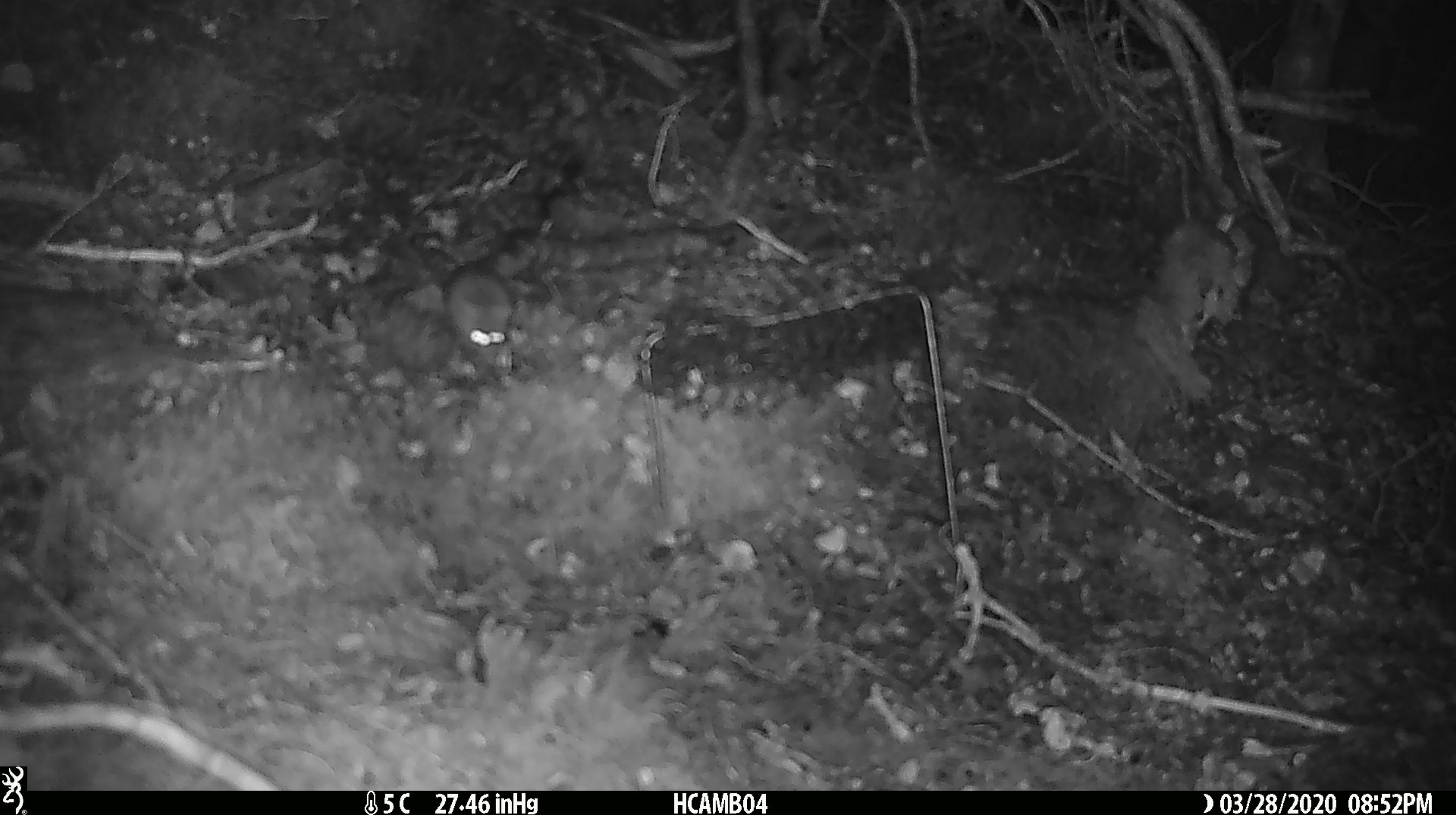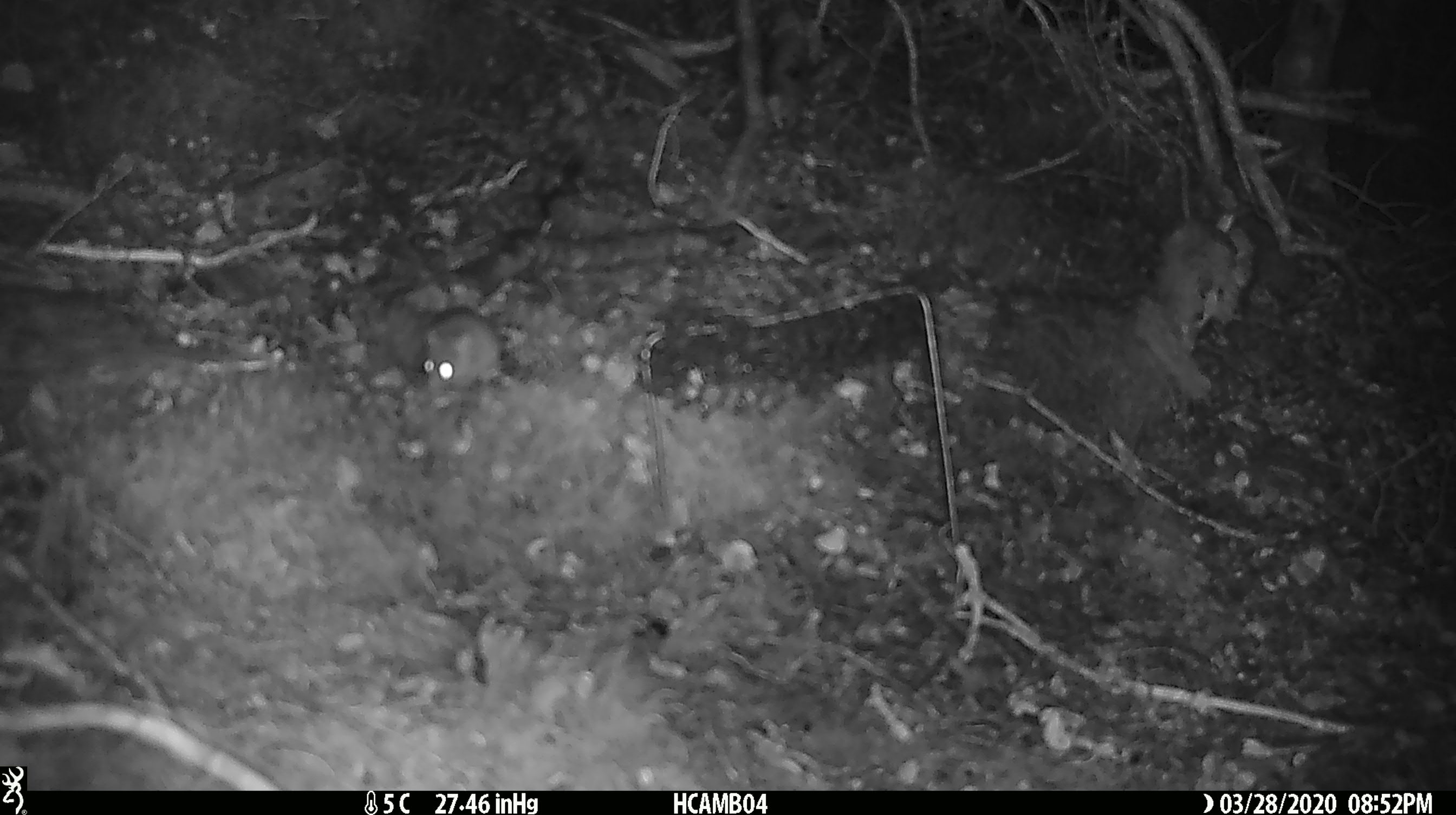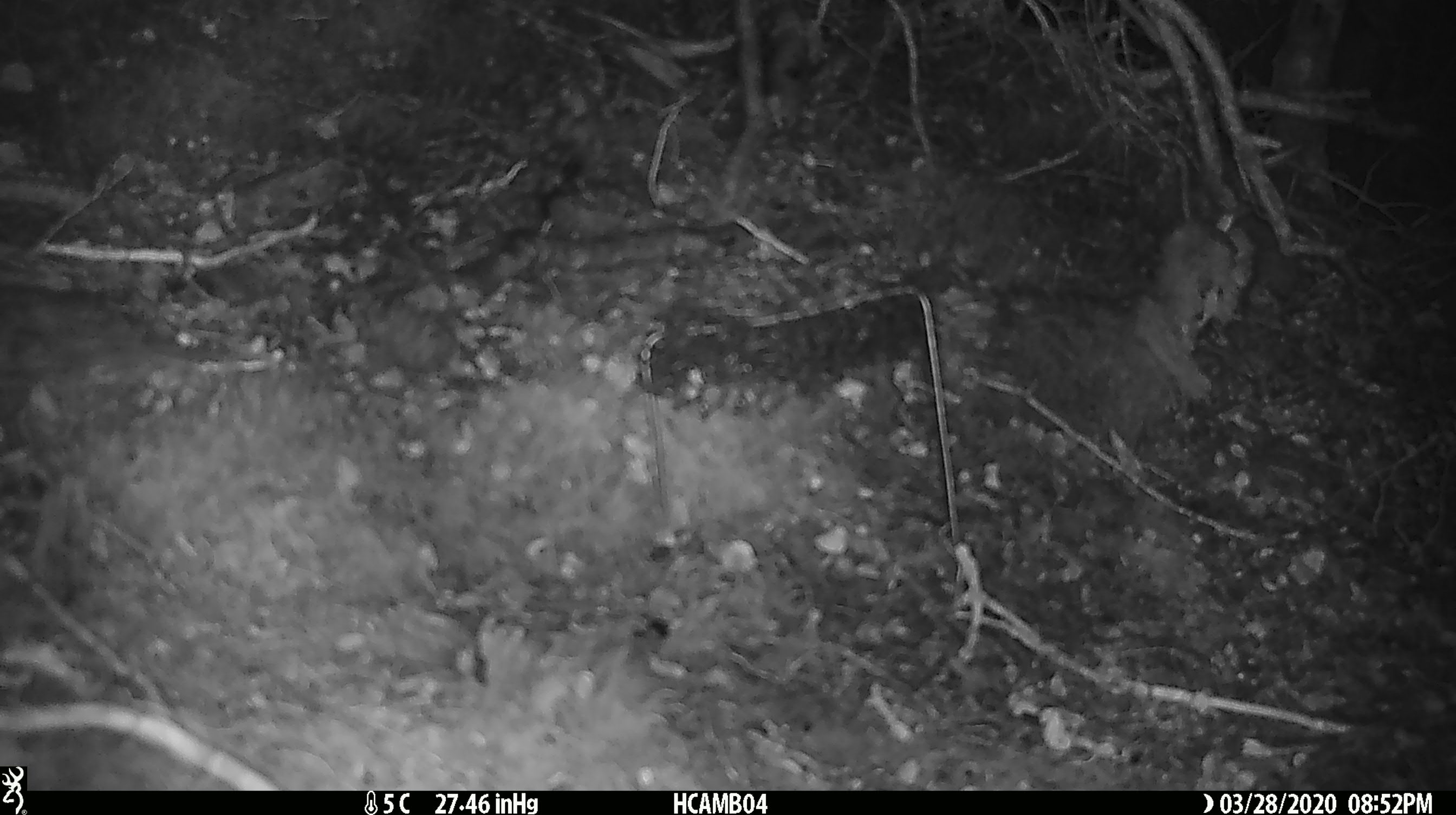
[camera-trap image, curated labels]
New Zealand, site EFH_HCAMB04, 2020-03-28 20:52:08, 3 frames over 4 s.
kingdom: Animalia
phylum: Chordata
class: Mammalia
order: Rodentia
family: Muridae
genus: Mus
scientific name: Mus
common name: mouse